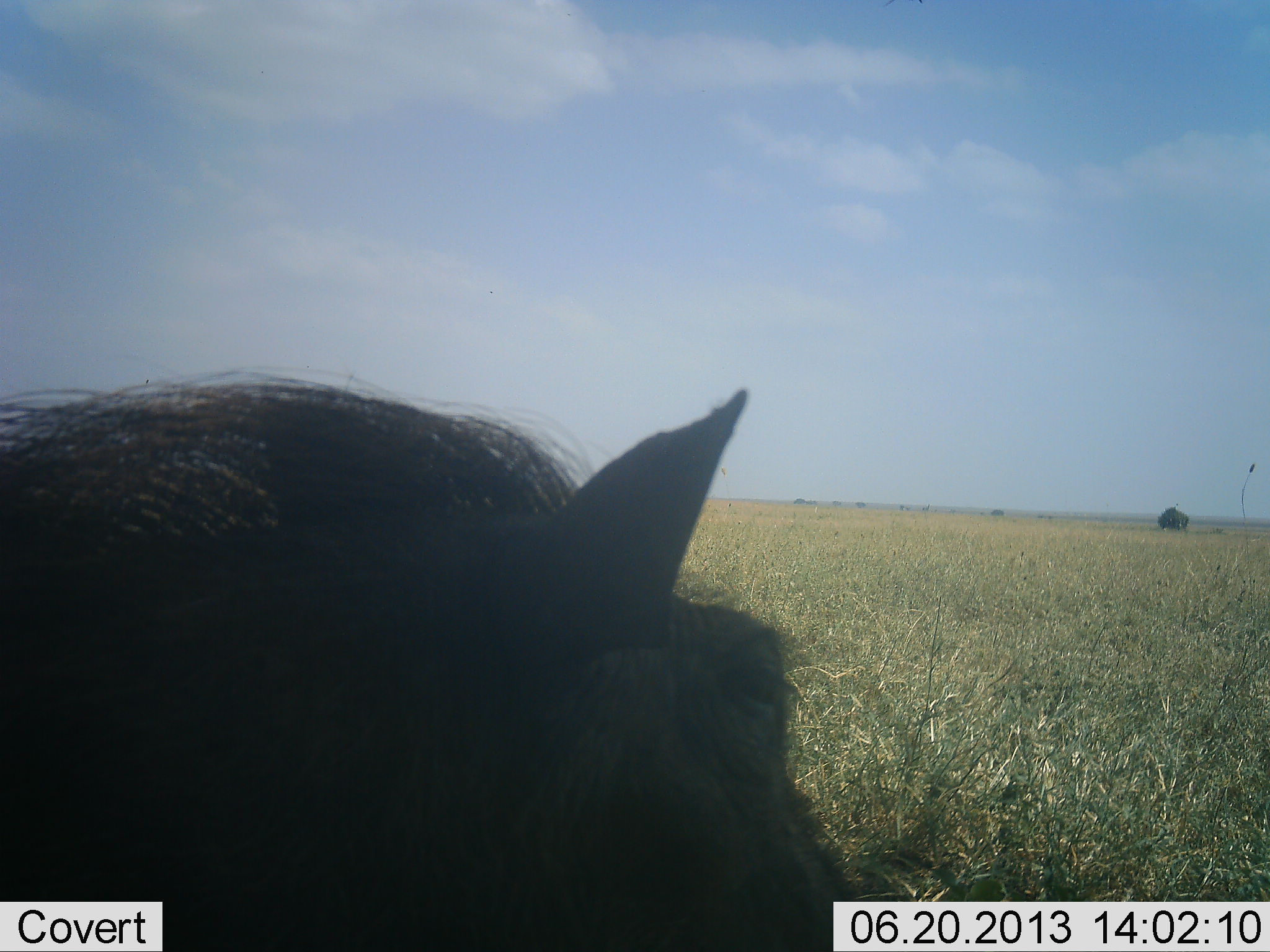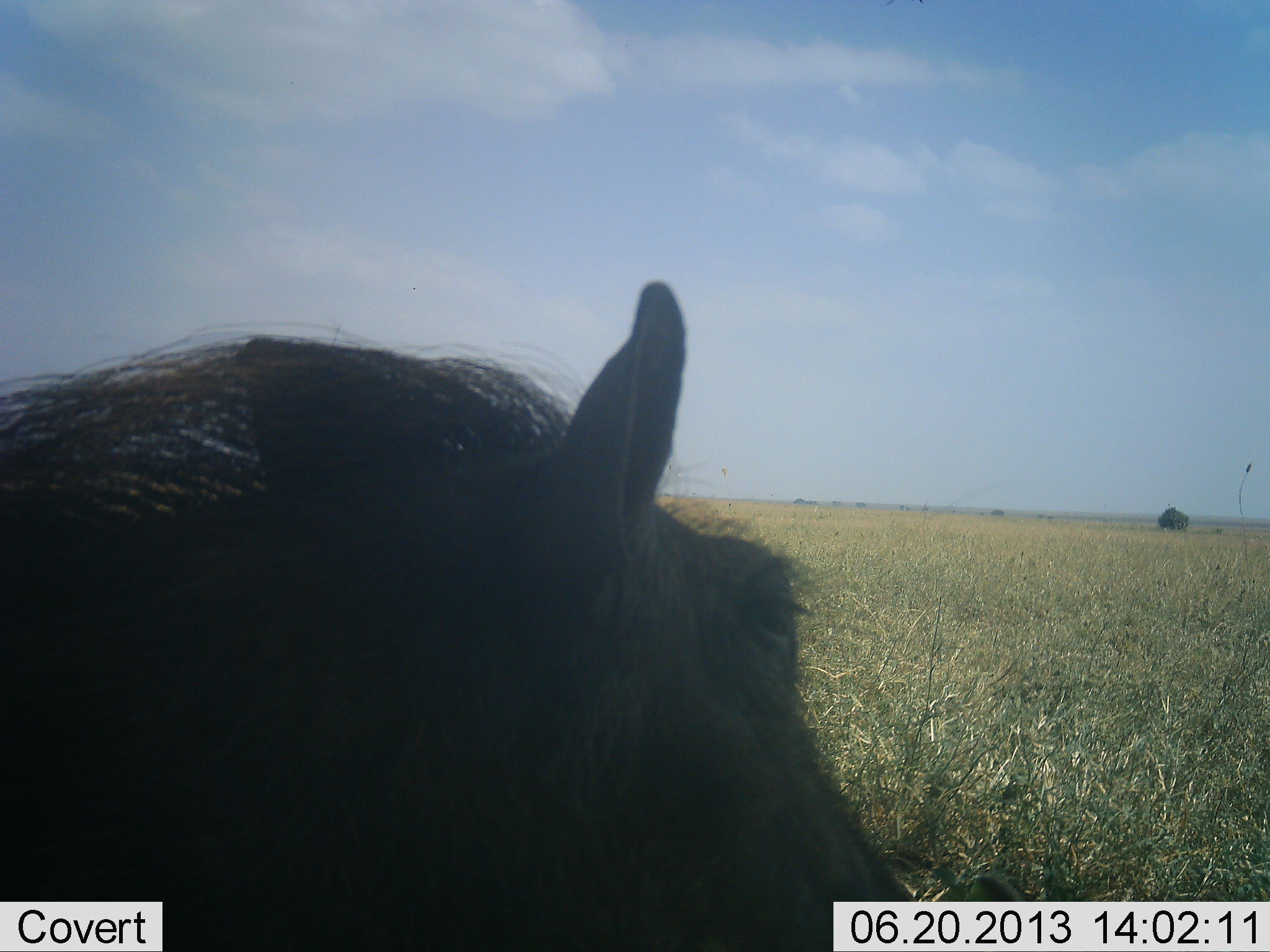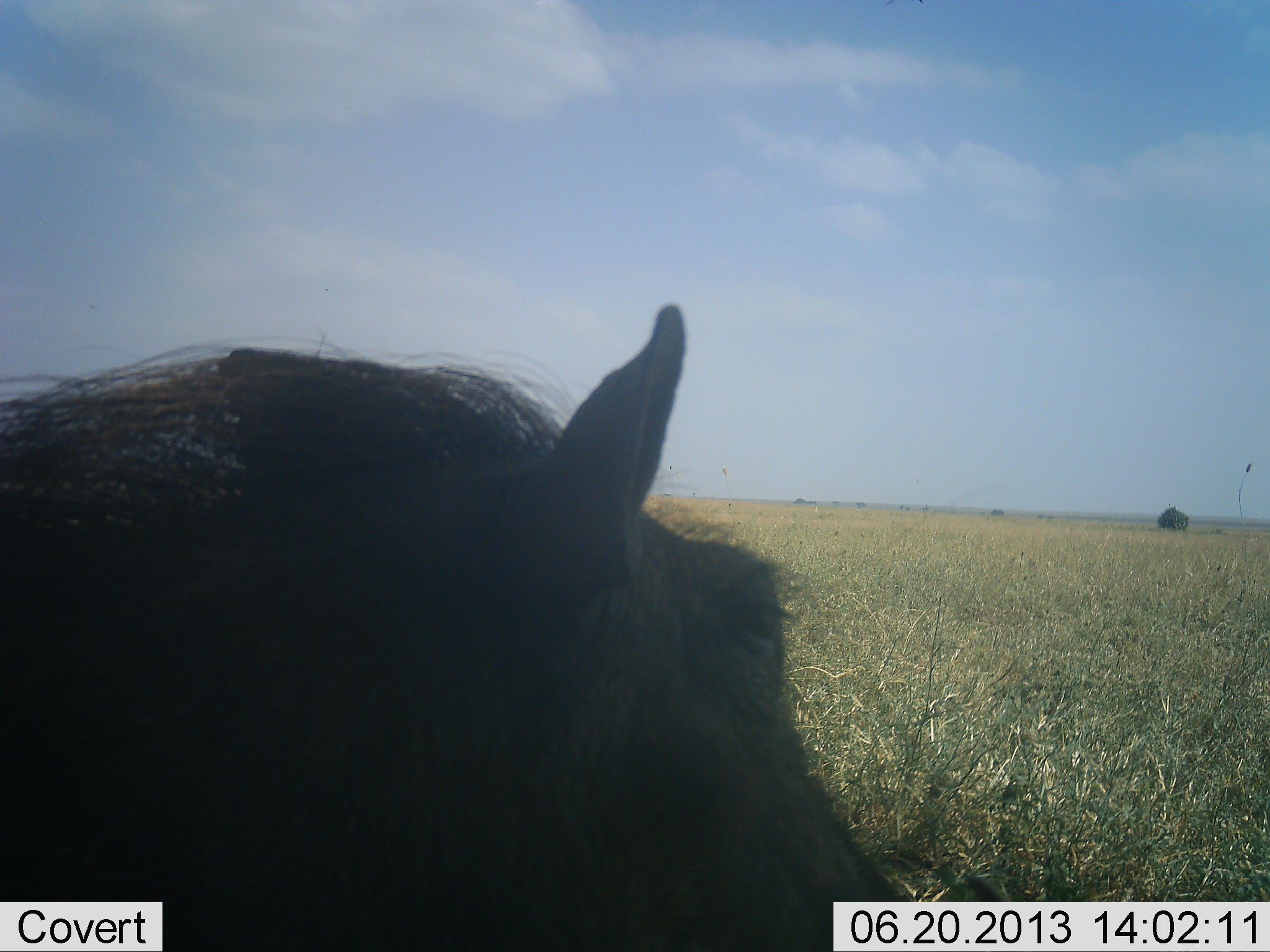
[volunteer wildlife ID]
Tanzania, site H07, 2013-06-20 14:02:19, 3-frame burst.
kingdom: Animalia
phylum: Chordata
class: Mammalia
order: Artiodactyla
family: Suidae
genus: Phacochoerus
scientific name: Phacochoerus africanus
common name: warthog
Warthog (Phacochoerus africanus), count 1. Behavior (volunteer vote fractions): standing 95%, resting 5%, moving 0%, interacting 0%. Young present (vote fraction): 0%. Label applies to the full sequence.